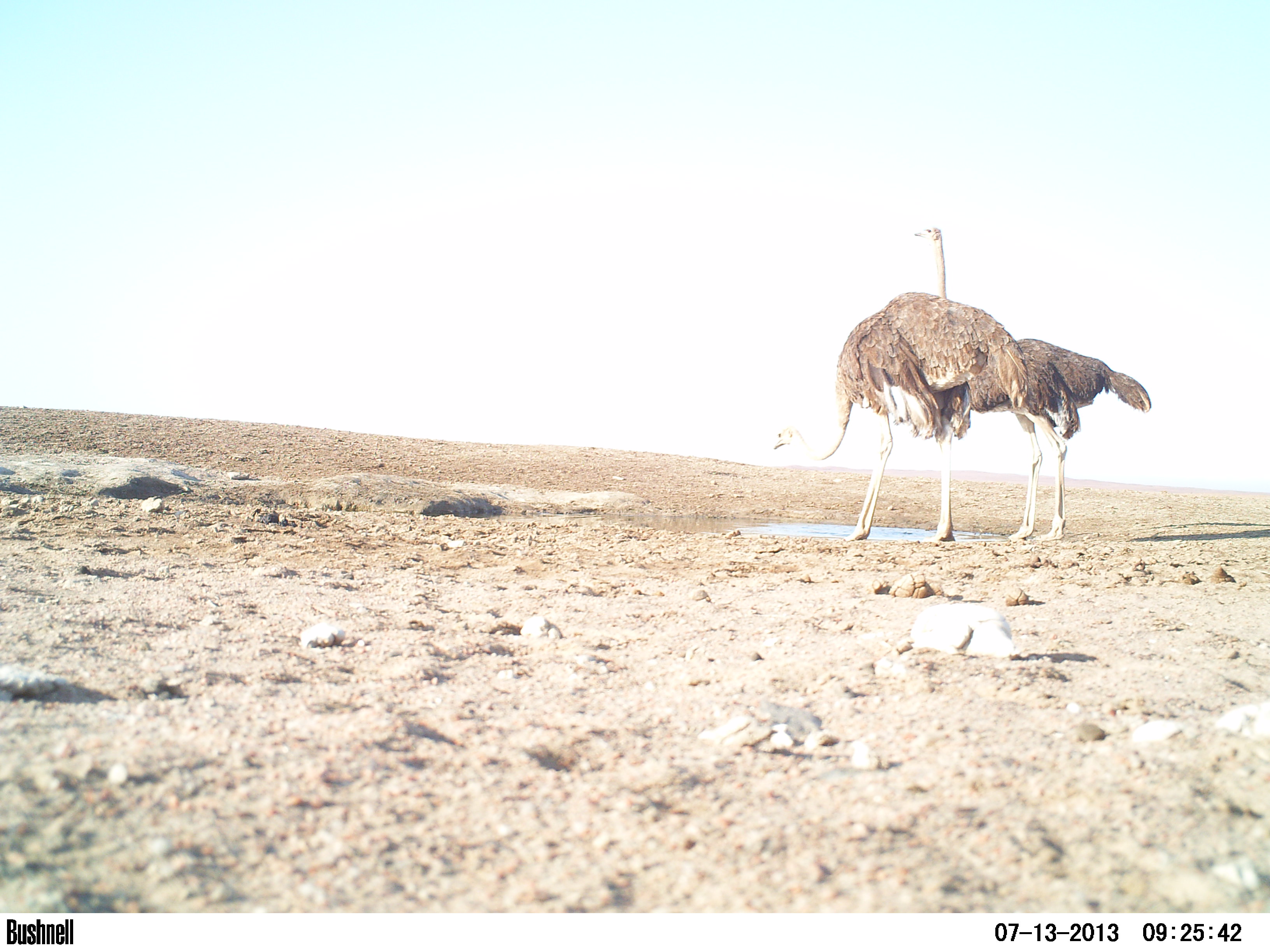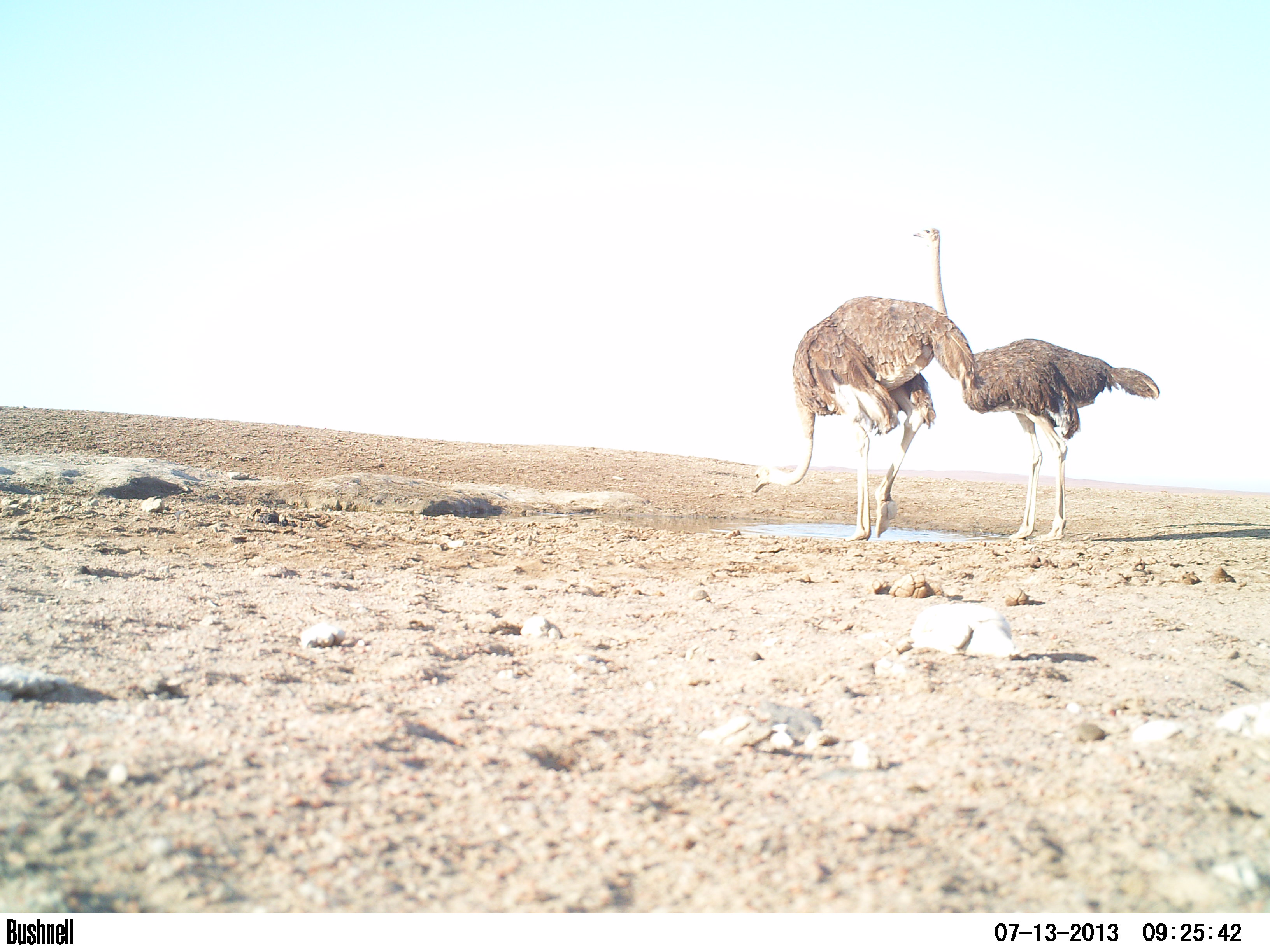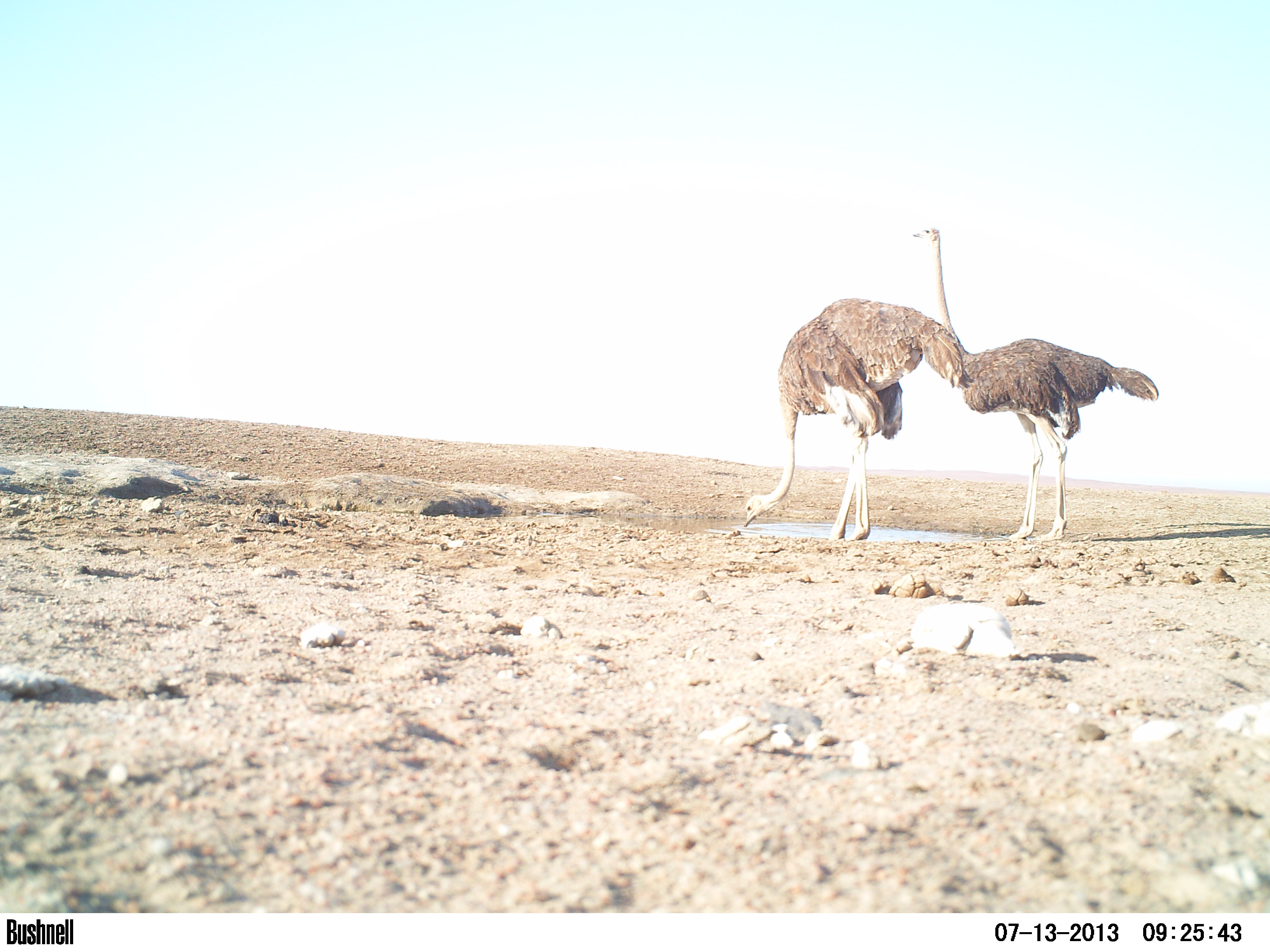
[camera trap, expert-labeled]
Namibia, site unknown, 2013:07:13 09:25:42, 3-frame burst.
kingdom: Animalia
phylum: Chordata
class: Aves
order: Struthioniformes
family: Struthionidae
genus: Struthio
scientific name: Struthio camelus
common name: common ostrich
Struthio camelus (common ostrich).